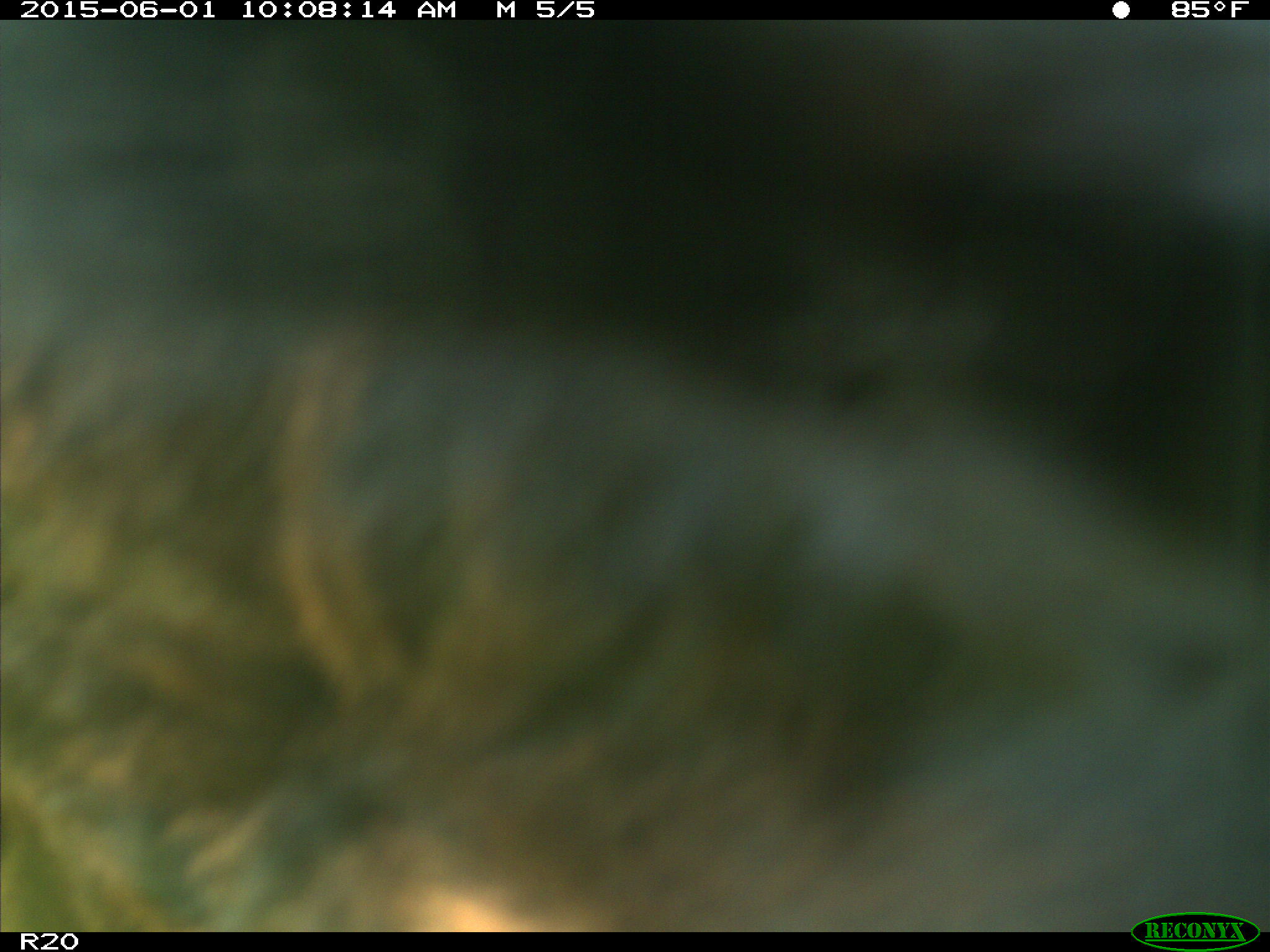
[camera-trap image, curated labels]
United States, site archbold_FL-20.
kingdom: Animalia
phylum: Chordata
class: Mammalia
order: Artiodactyla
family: Bovidae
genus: Bos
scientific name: Bos taurus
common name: domestic cow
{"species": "Bos taurus (domestic cow)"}